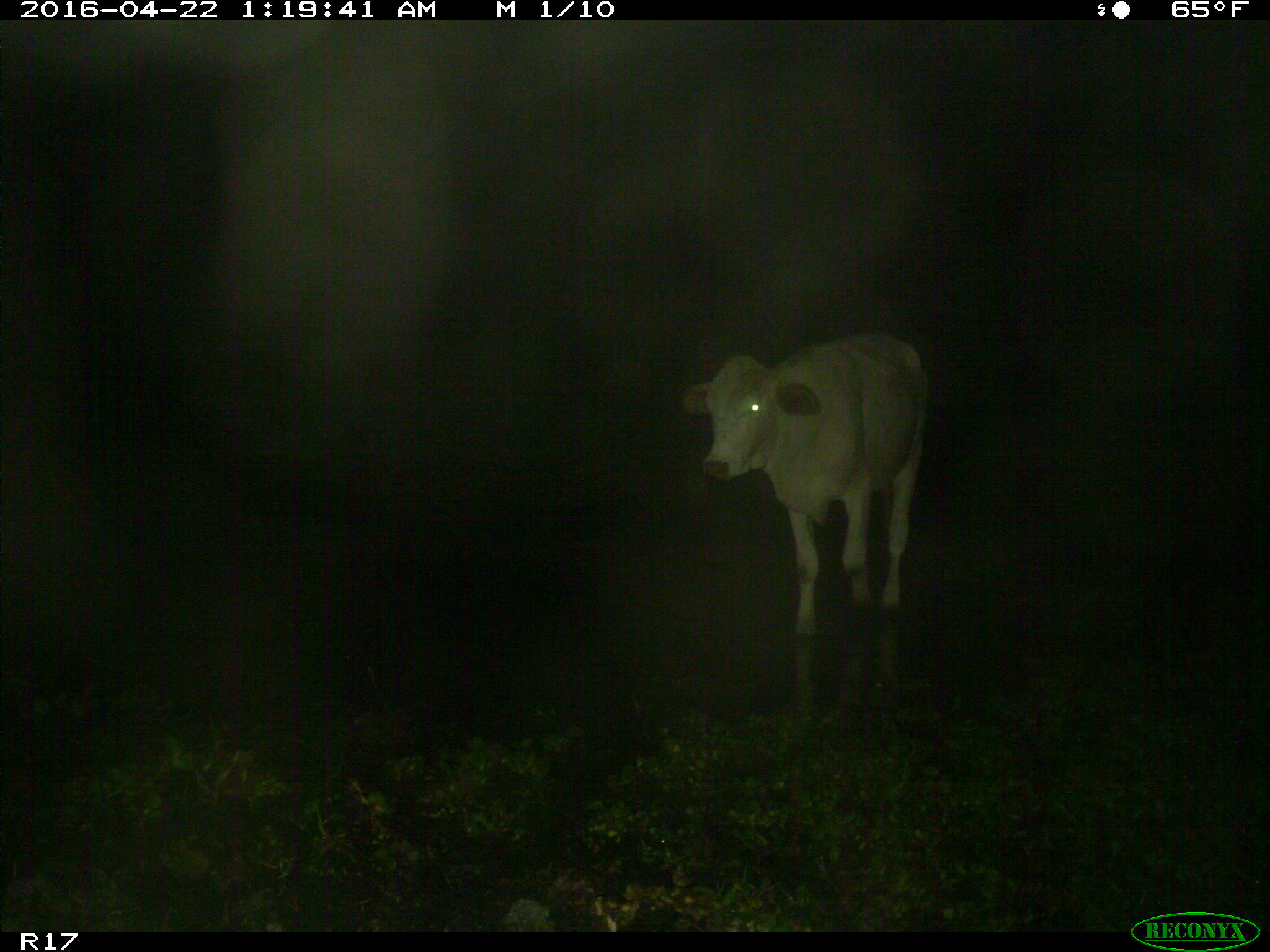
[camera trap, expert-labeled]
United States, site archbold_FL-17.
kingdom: Animalia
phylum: Chordata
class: Mammalia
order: Artiodactyla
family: Bovidae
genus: Bos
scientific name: Bos taurus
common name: domestic cow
Bos taurus (domestic cow).